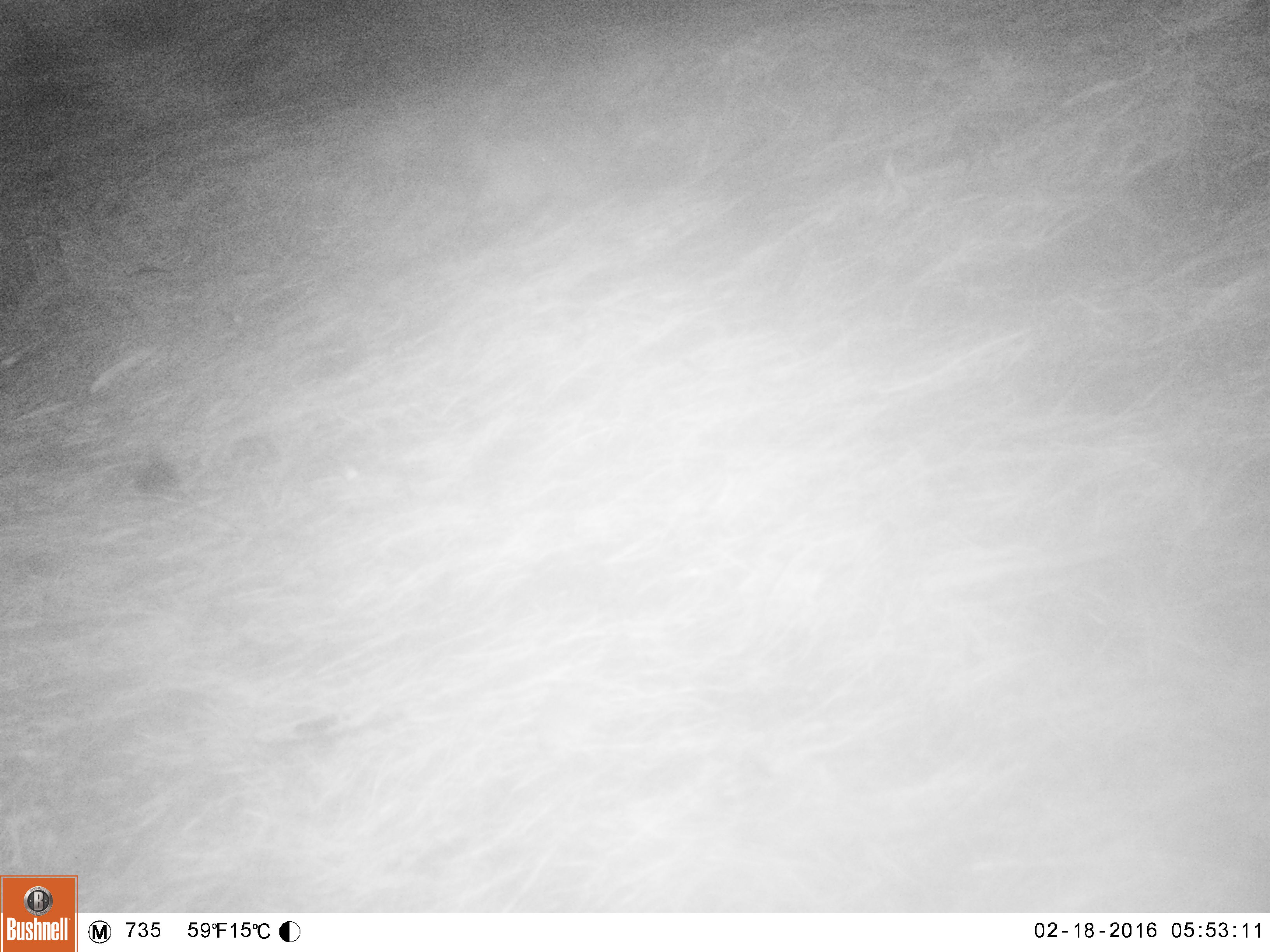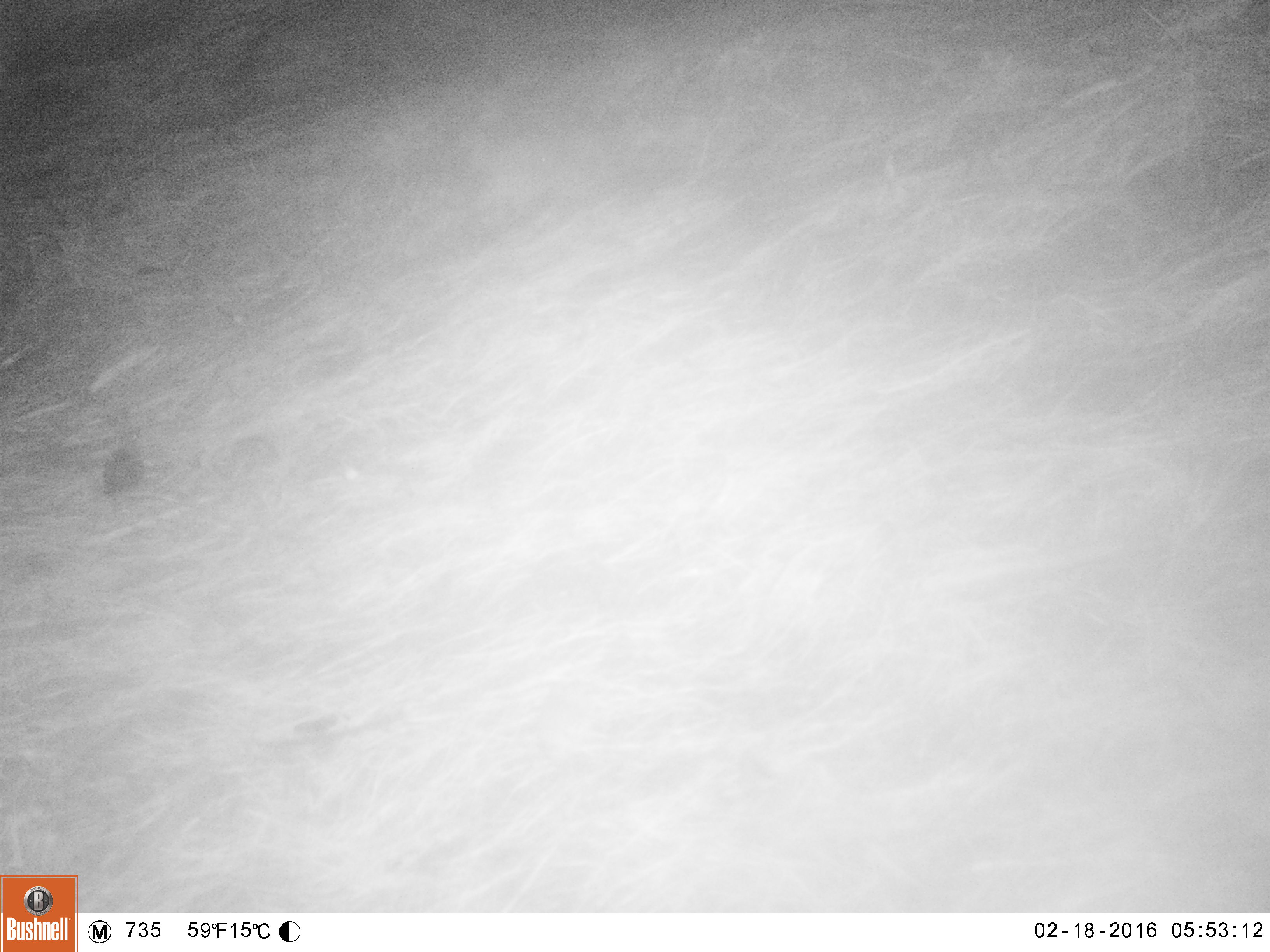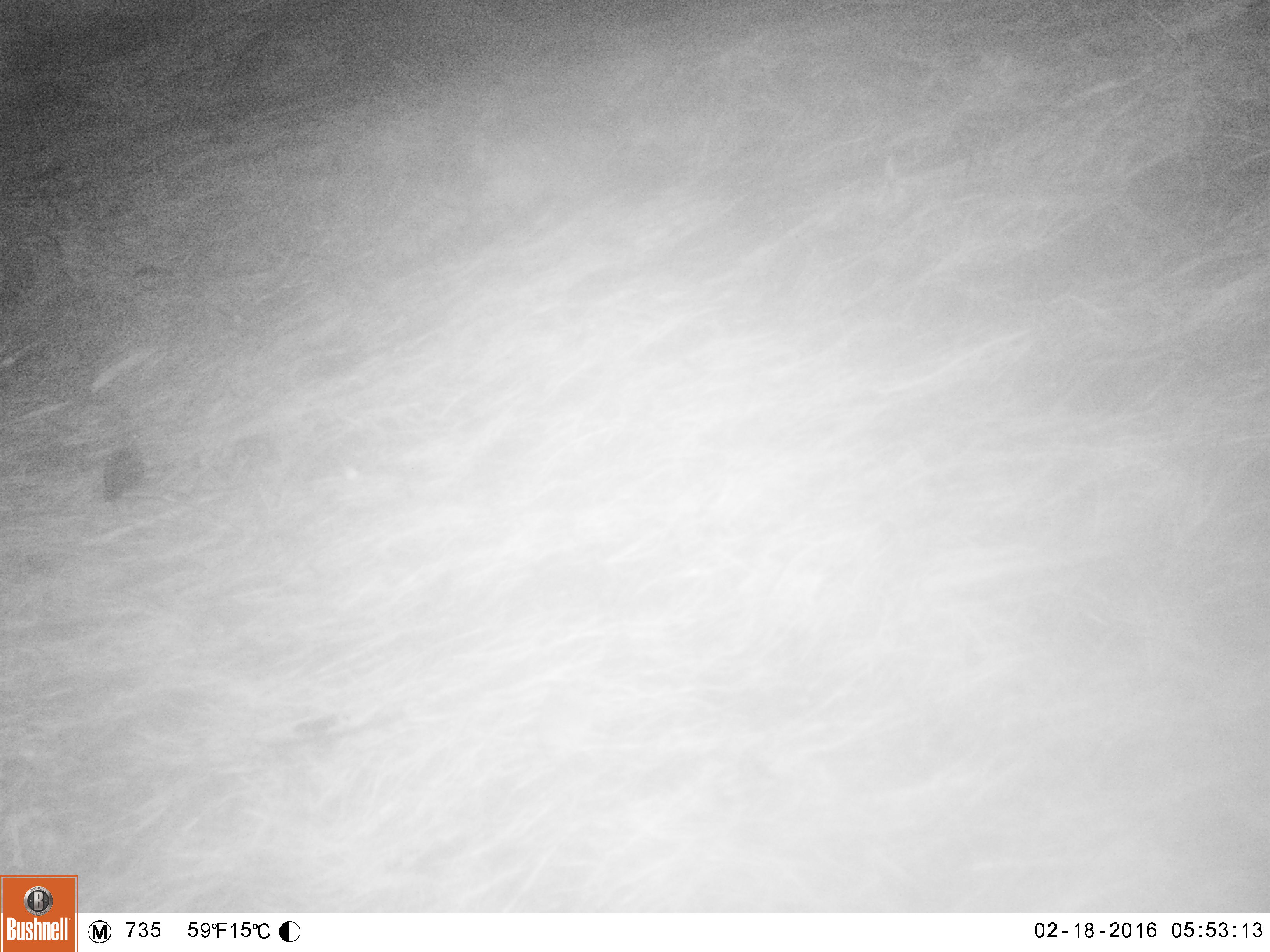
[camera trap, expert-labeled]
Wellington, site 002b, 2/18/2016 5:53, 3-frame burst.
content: unidentified animal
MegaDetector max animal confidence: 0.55